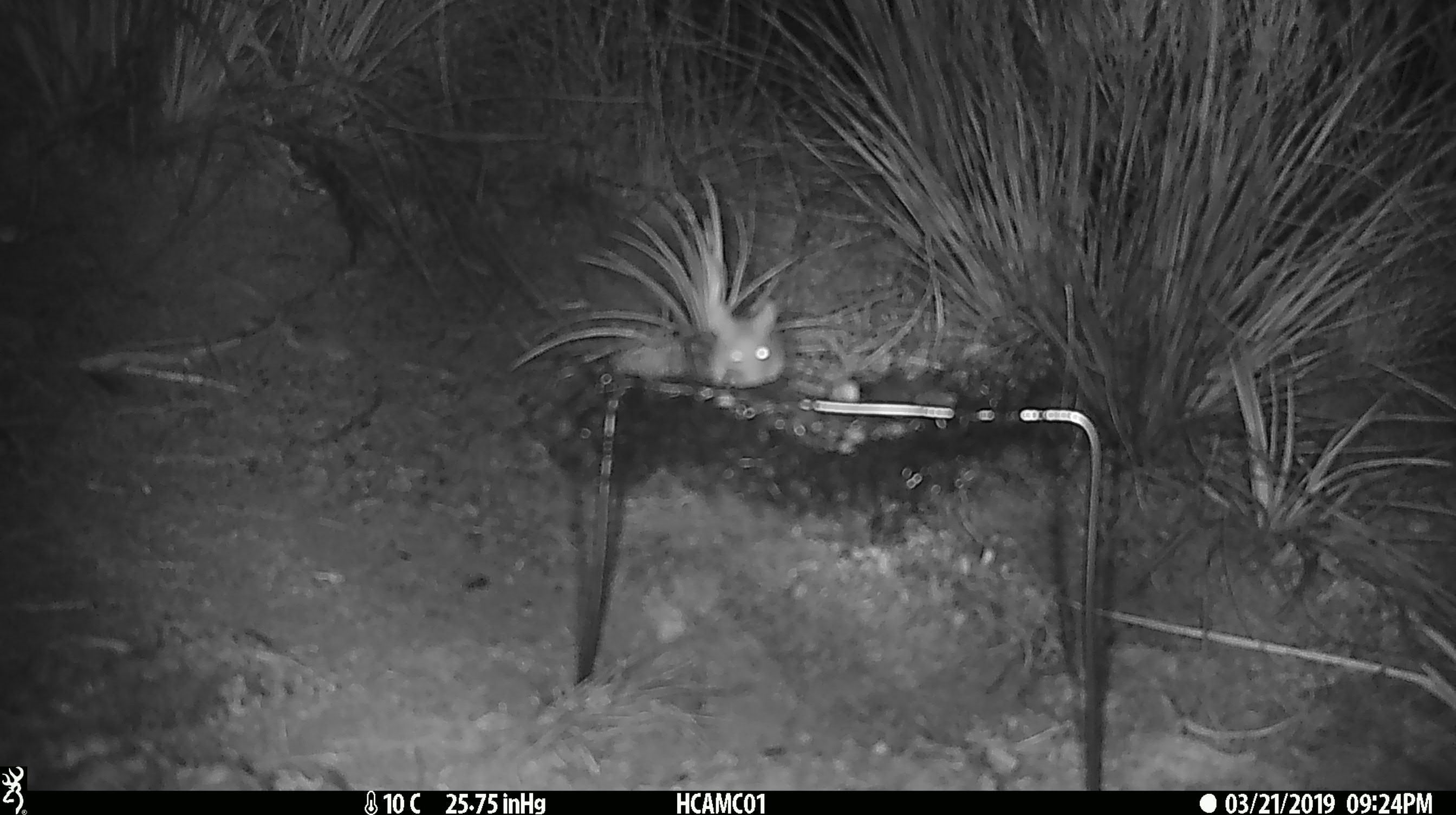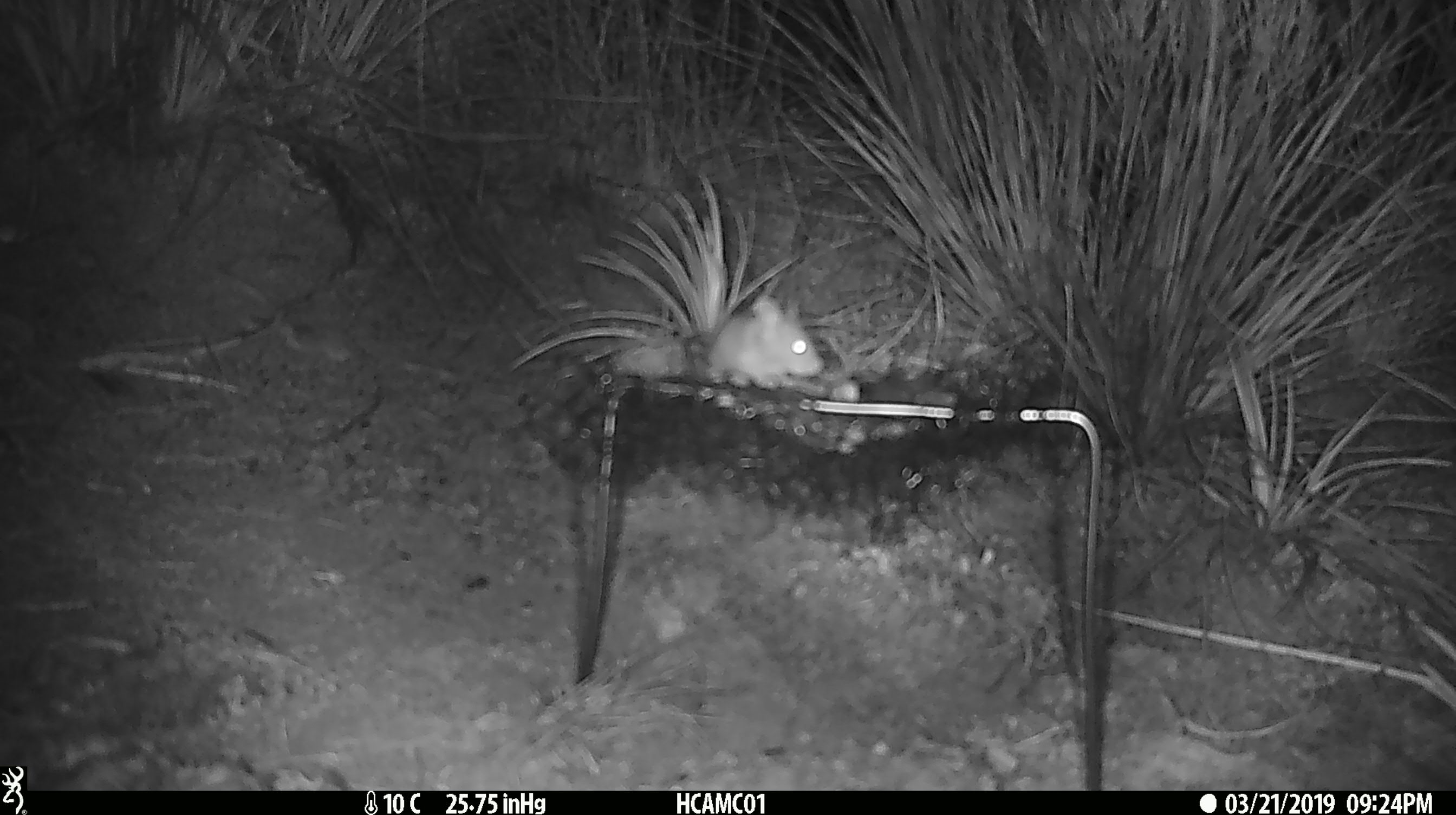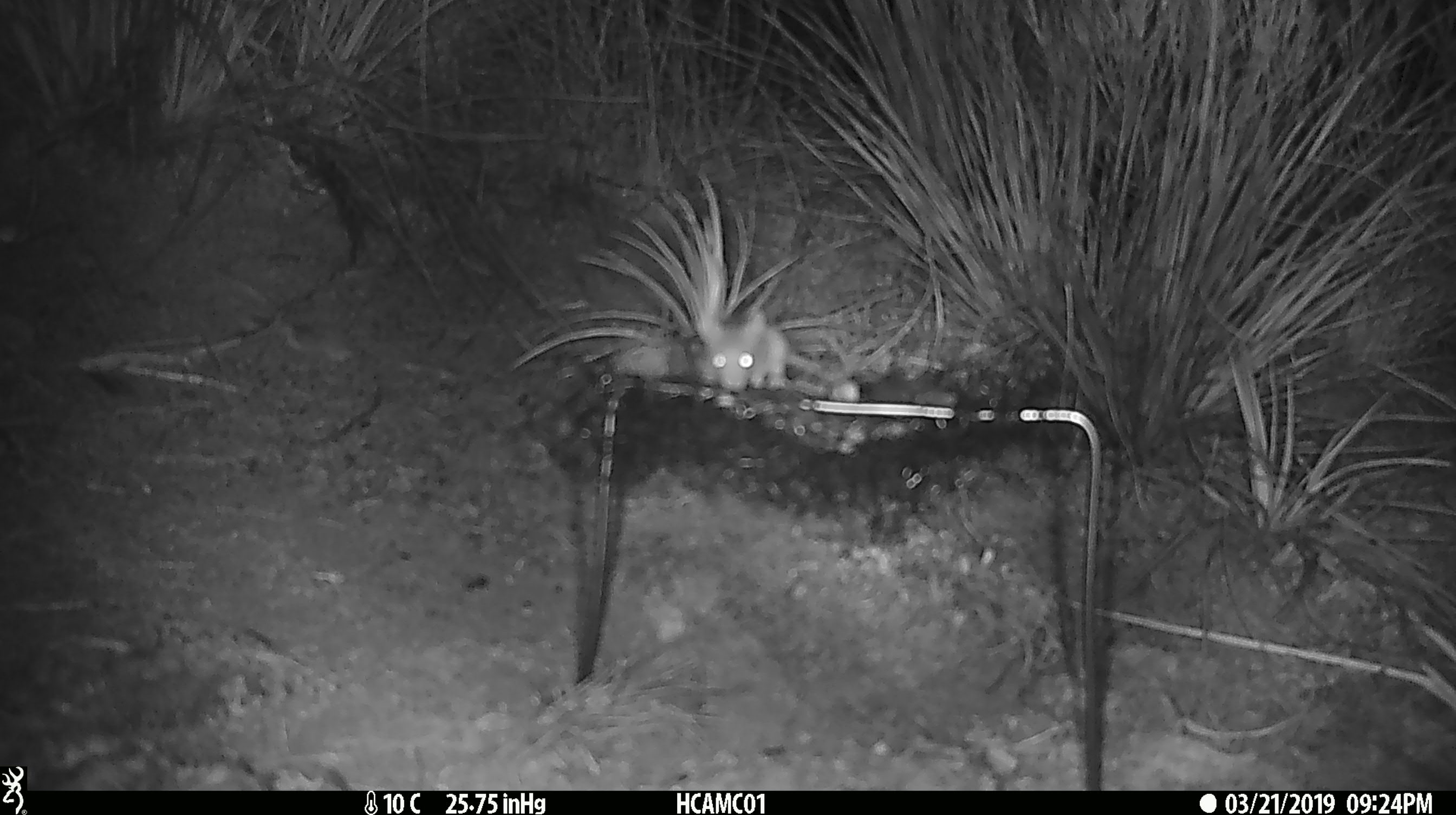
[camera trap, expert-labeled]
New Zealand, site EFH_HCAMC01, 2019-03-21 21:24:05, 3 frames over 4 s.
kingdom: Animalia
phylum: Chordata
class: Mammalia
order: Rodentia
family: Muridae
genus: Mus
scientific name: Mus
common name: mouse